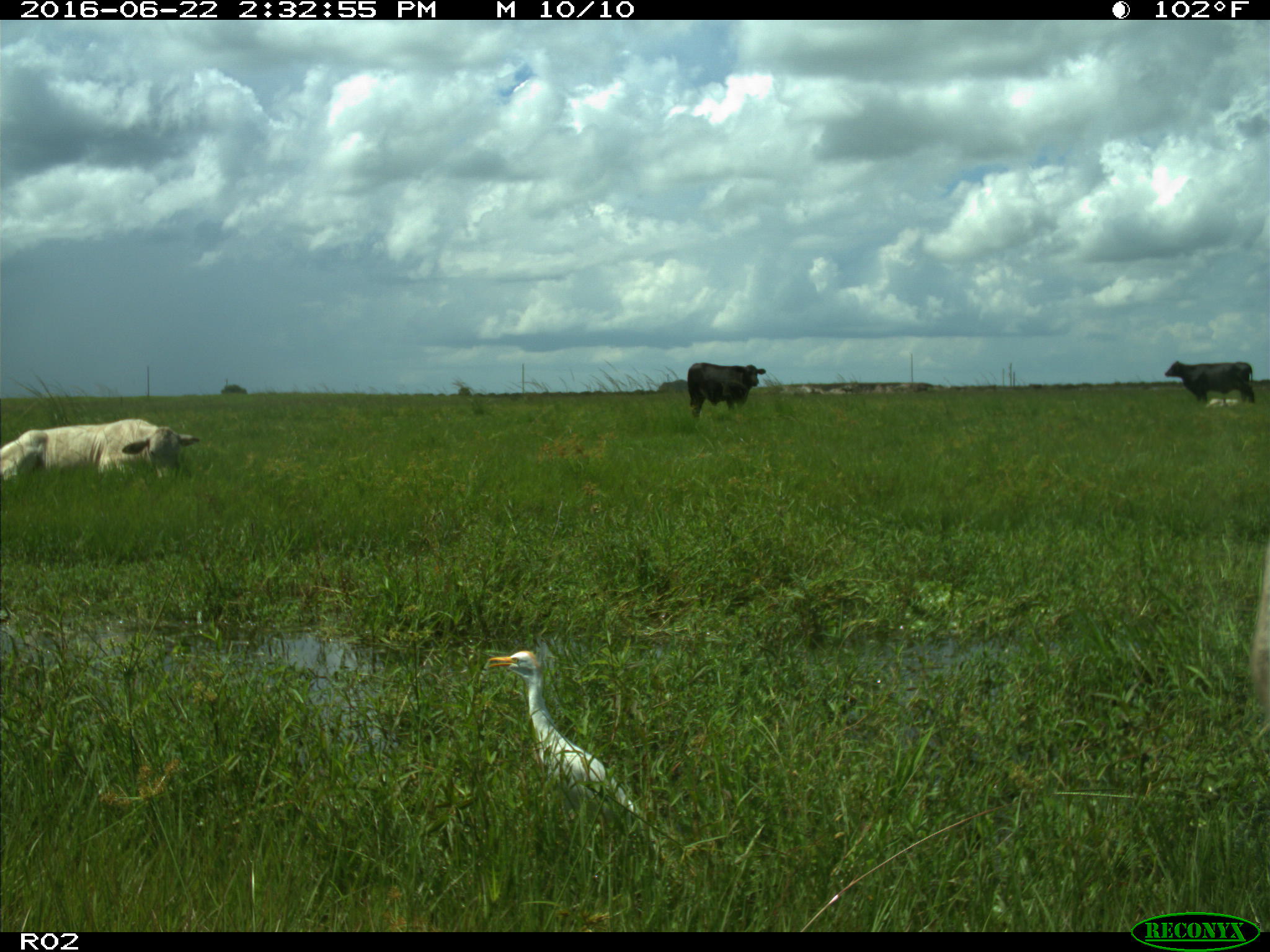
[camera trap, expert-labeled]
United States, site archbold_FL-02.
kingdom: Animalia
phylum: Chordata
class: Mammalia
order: Artiodactyla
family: Bovidae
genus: Bos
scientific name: Bos taurus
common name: domestic cow